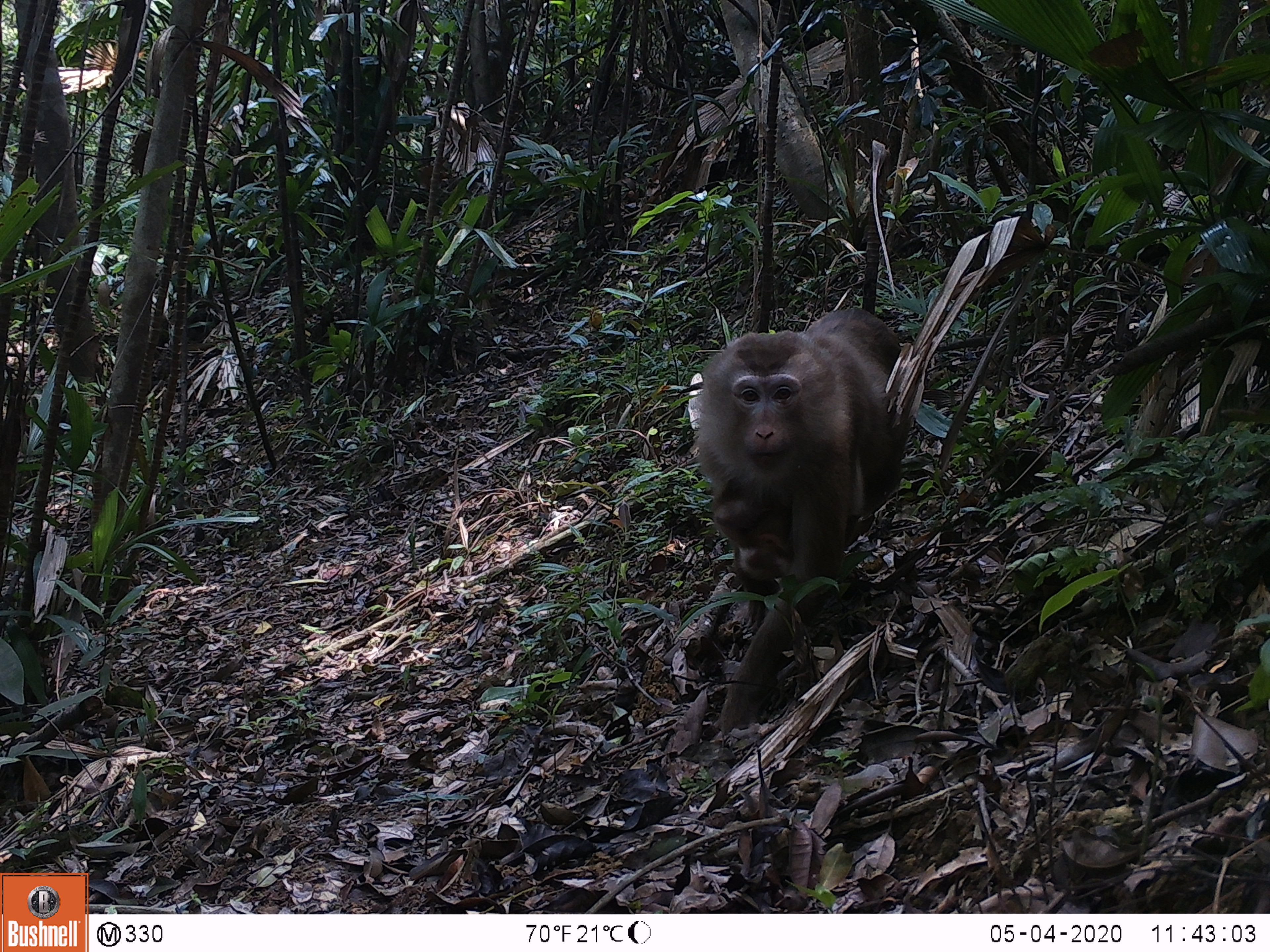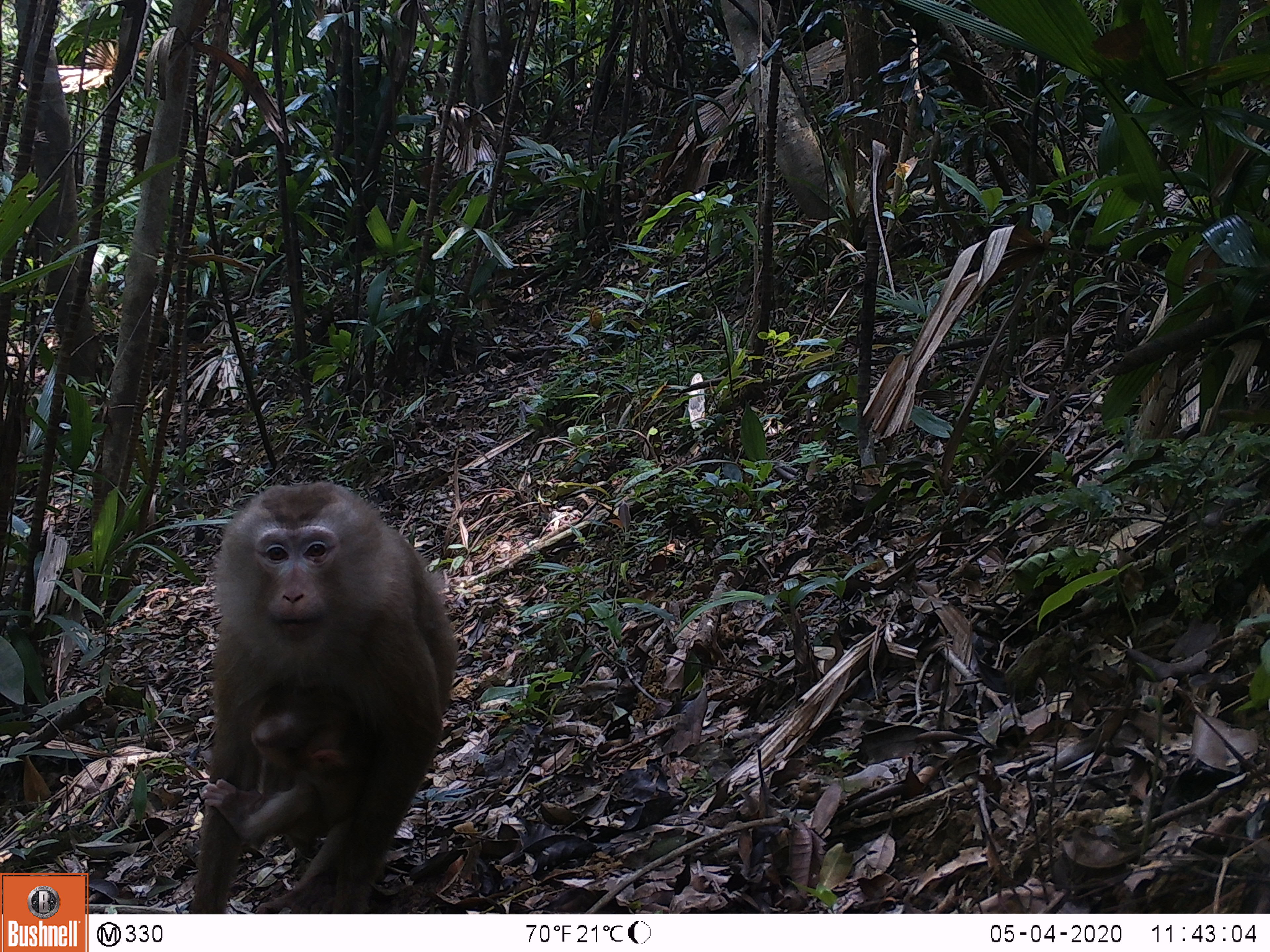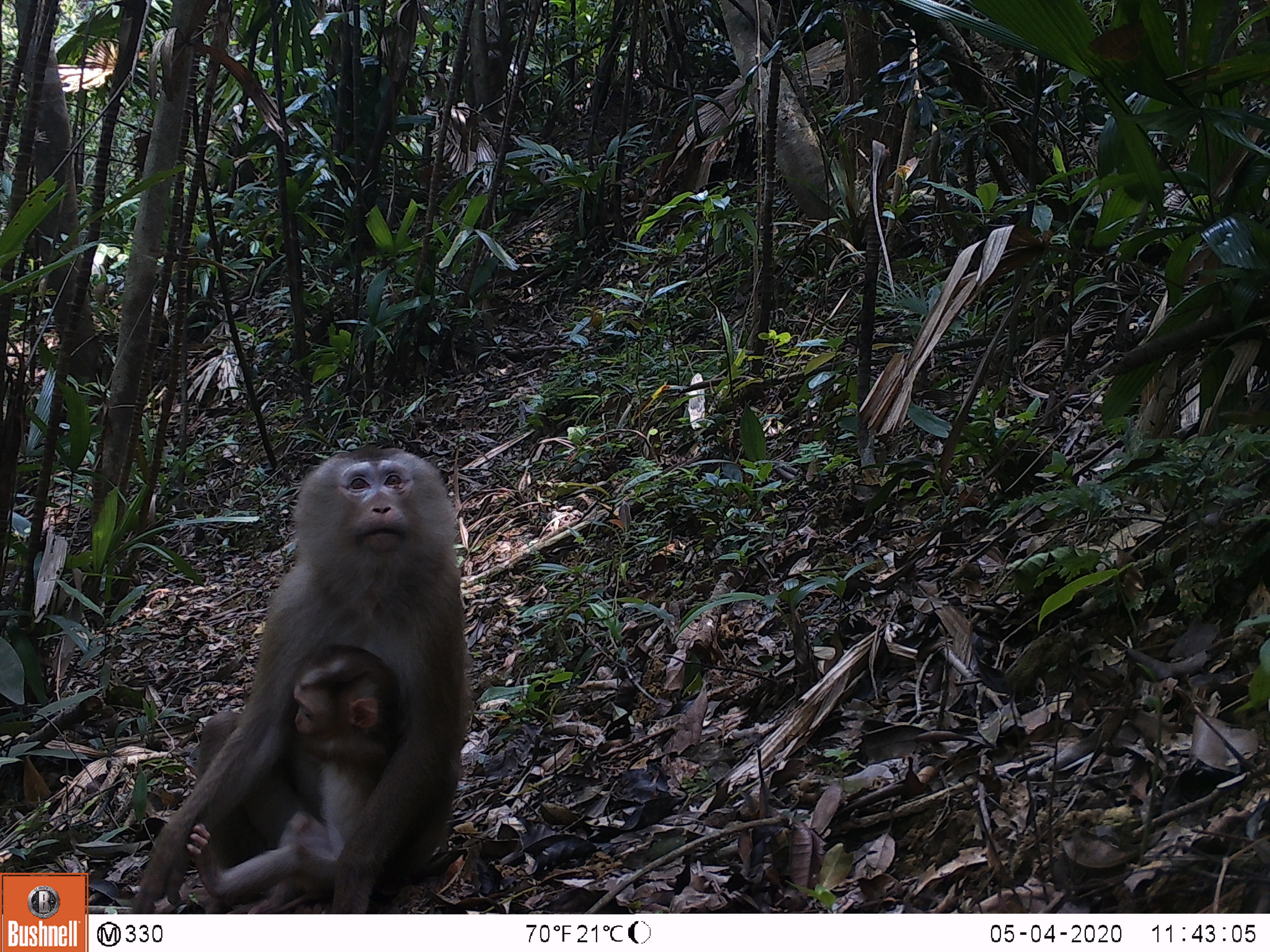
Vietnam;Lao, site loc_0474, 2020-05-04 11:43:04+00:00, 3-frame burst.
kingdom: Animalia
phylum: Chordata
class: Mammalia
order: Primates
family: Cercopithecidae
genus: Macaca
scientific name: Macaca nemestrina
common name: pig-tailed macaque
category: pig tailed macaque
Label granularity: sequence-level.